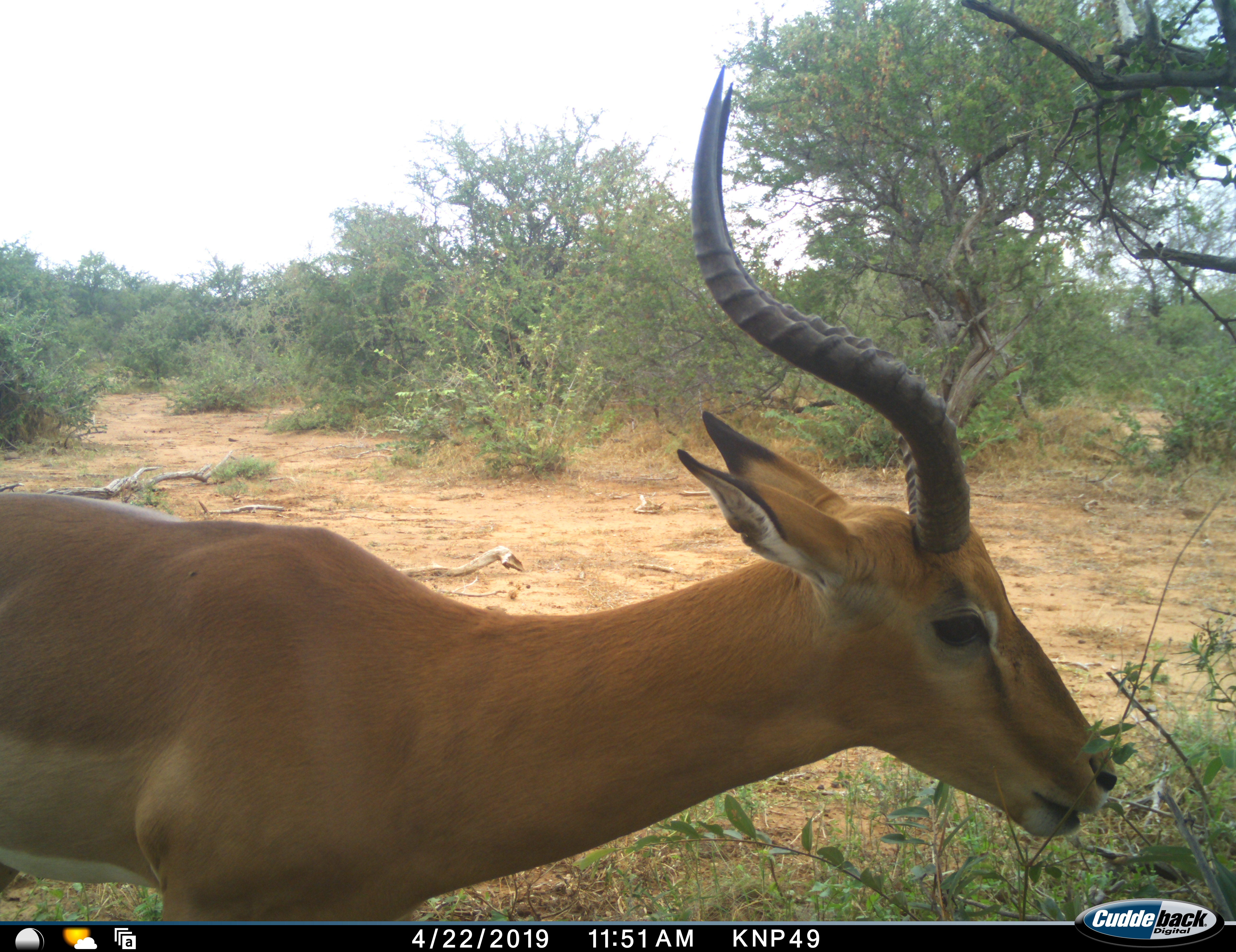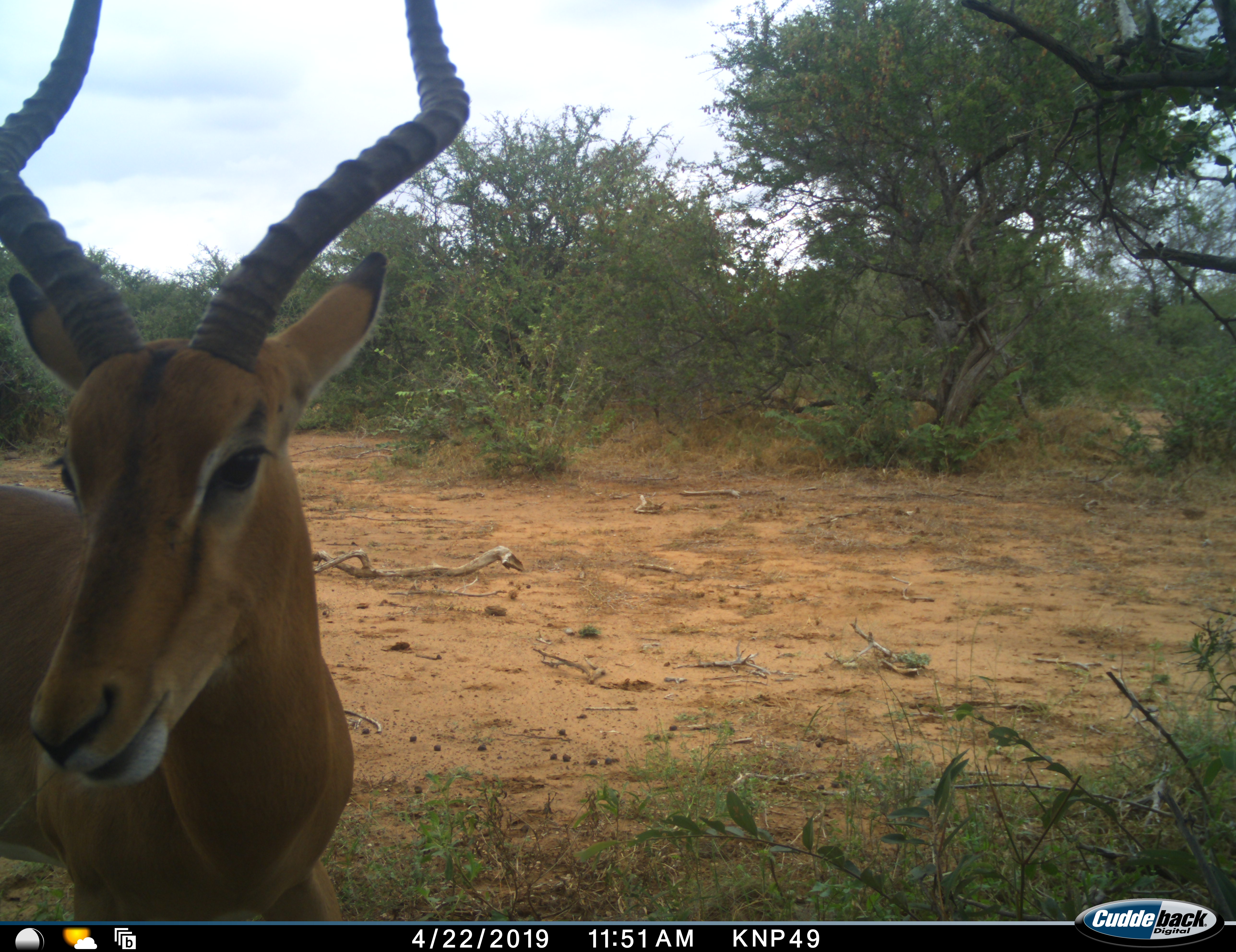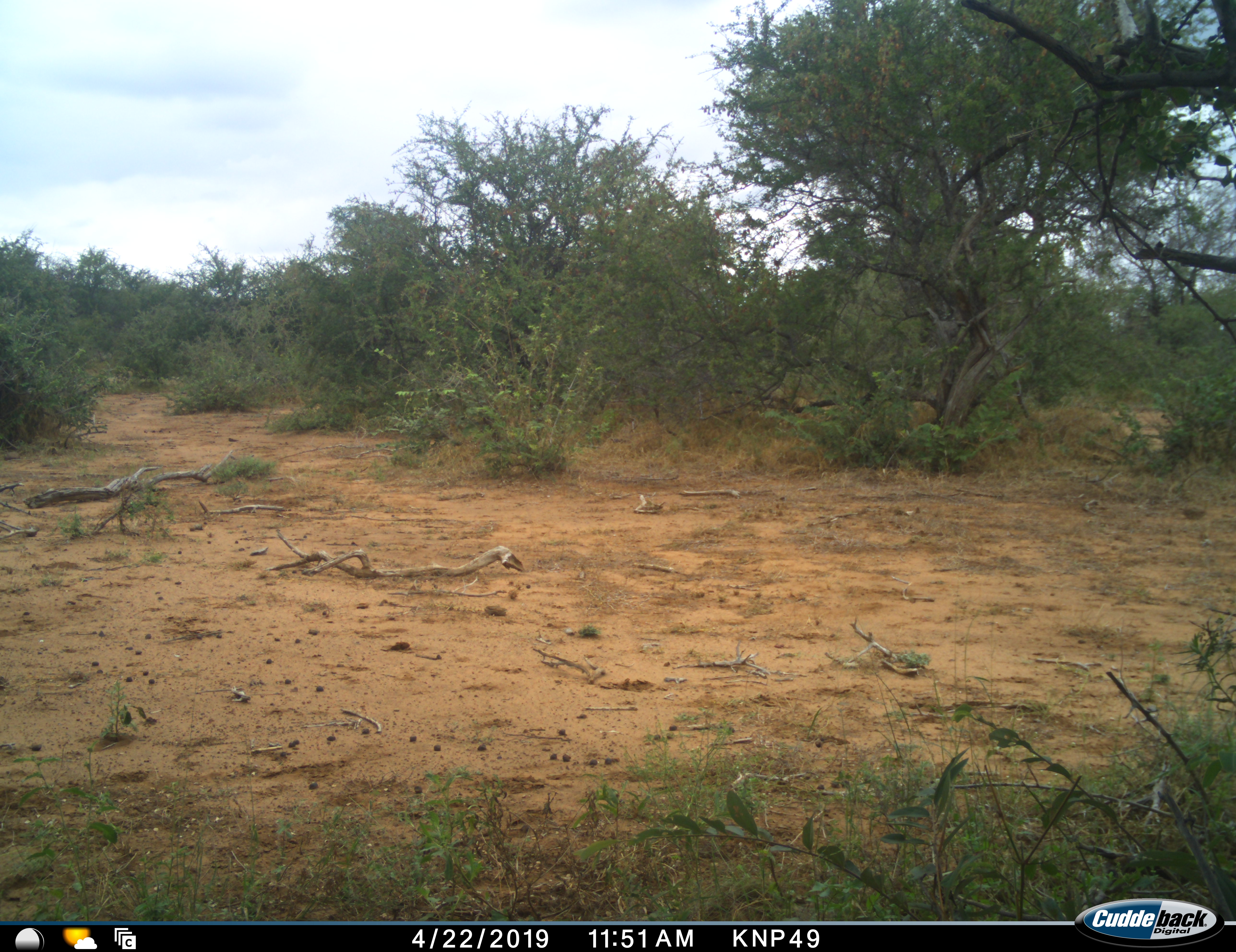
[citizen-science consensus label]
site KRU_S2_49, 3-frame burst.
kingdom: Animalia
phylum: Chordata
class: Mammalia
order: Artiodactyla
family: Bovidae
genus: Aepyceros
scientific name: Aepyceros melampus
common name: impala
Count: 1.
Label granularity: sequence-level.